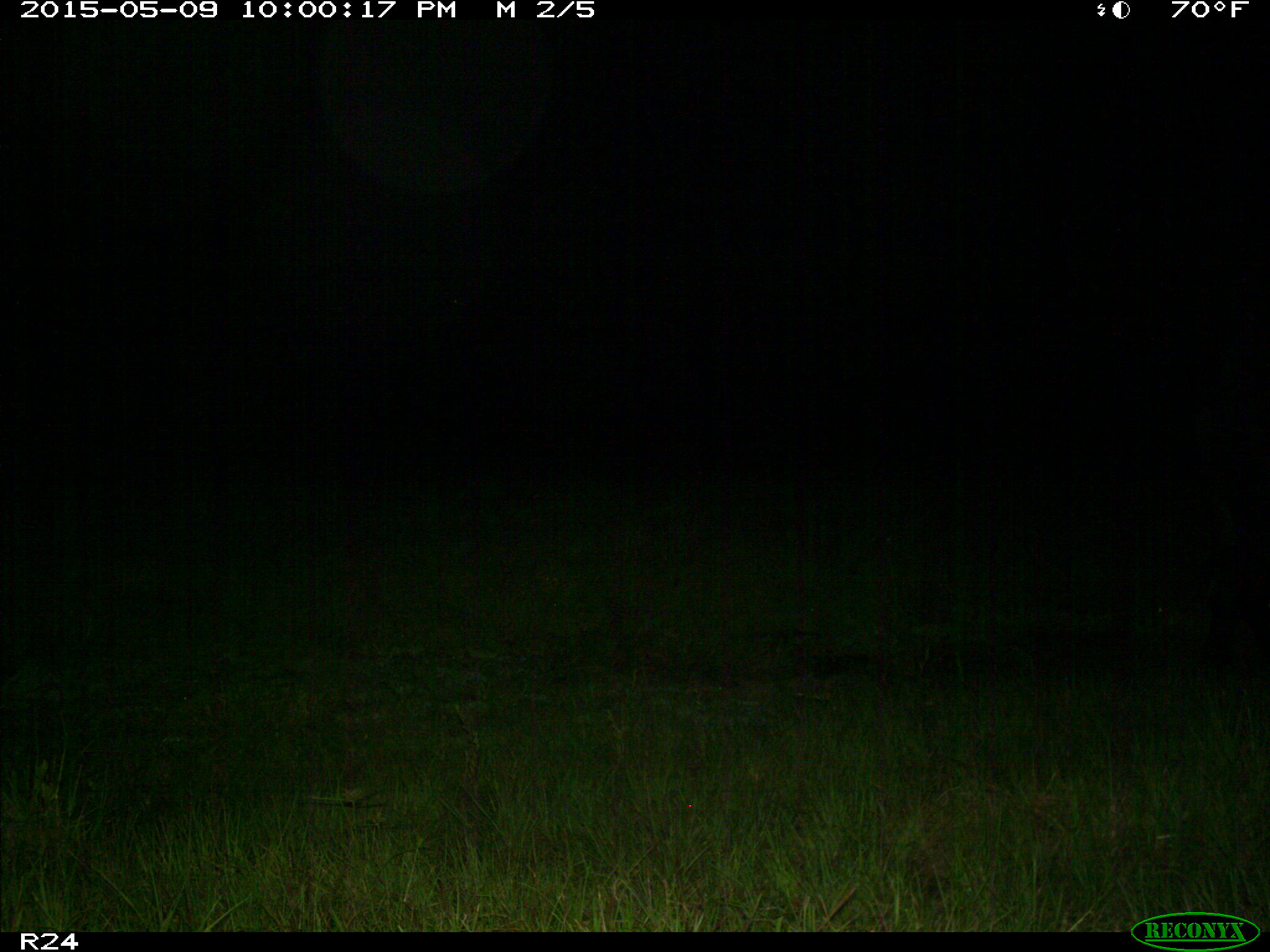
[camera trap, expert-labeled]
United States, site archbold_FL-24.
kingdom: Animalia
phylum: Chordata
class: Mammalia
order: Artiodactyla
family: Bovidae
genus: Bos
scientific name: Bos taurus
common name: domestic cow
Bos taurus (domestic cow).